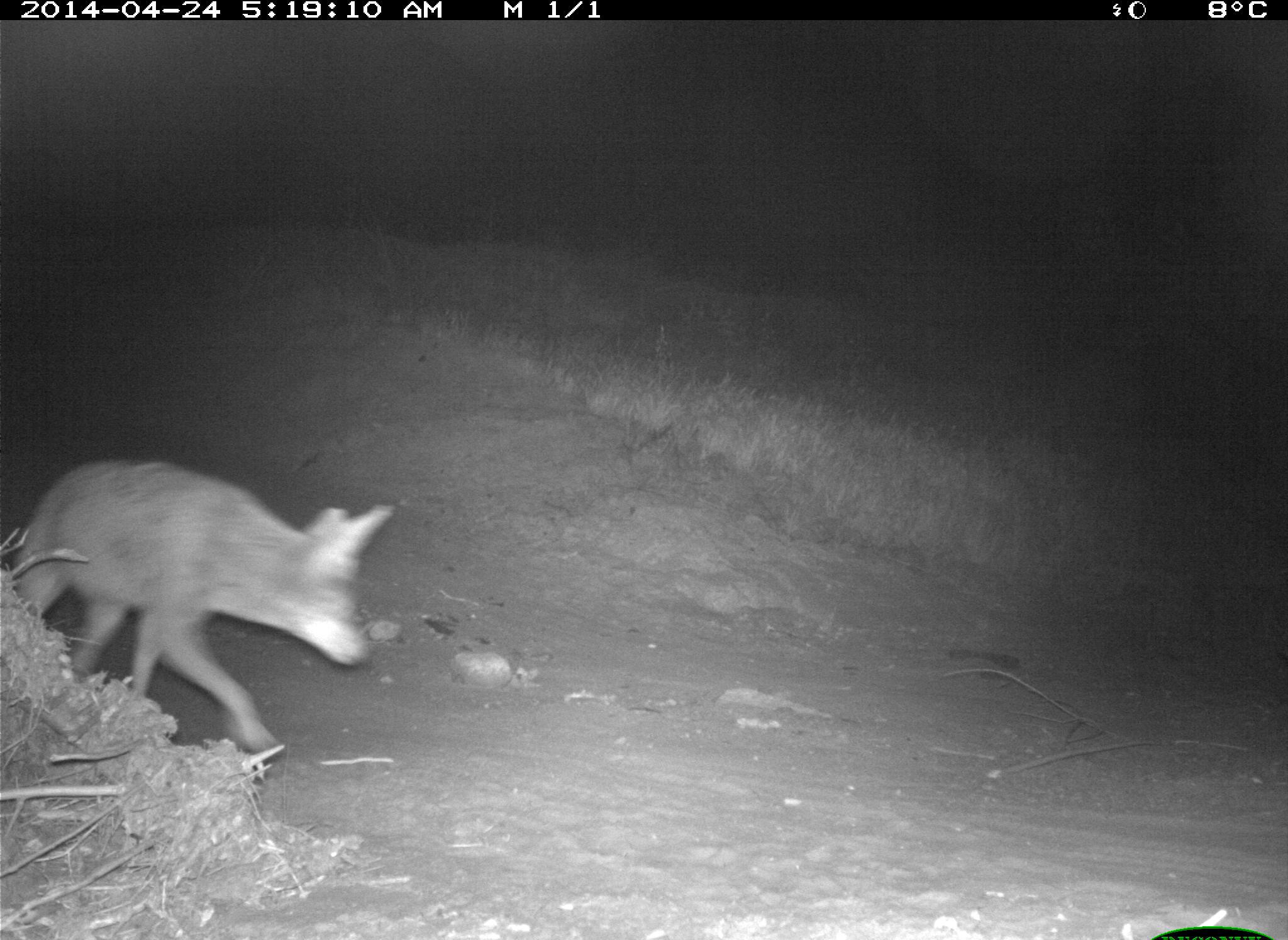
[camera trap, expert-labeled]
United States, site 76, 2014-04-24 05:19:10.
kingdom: Animalia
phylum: Chordata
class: Mammalia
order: Carnivora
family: Canidae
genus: Canis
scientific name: Canis latrans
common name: coyote